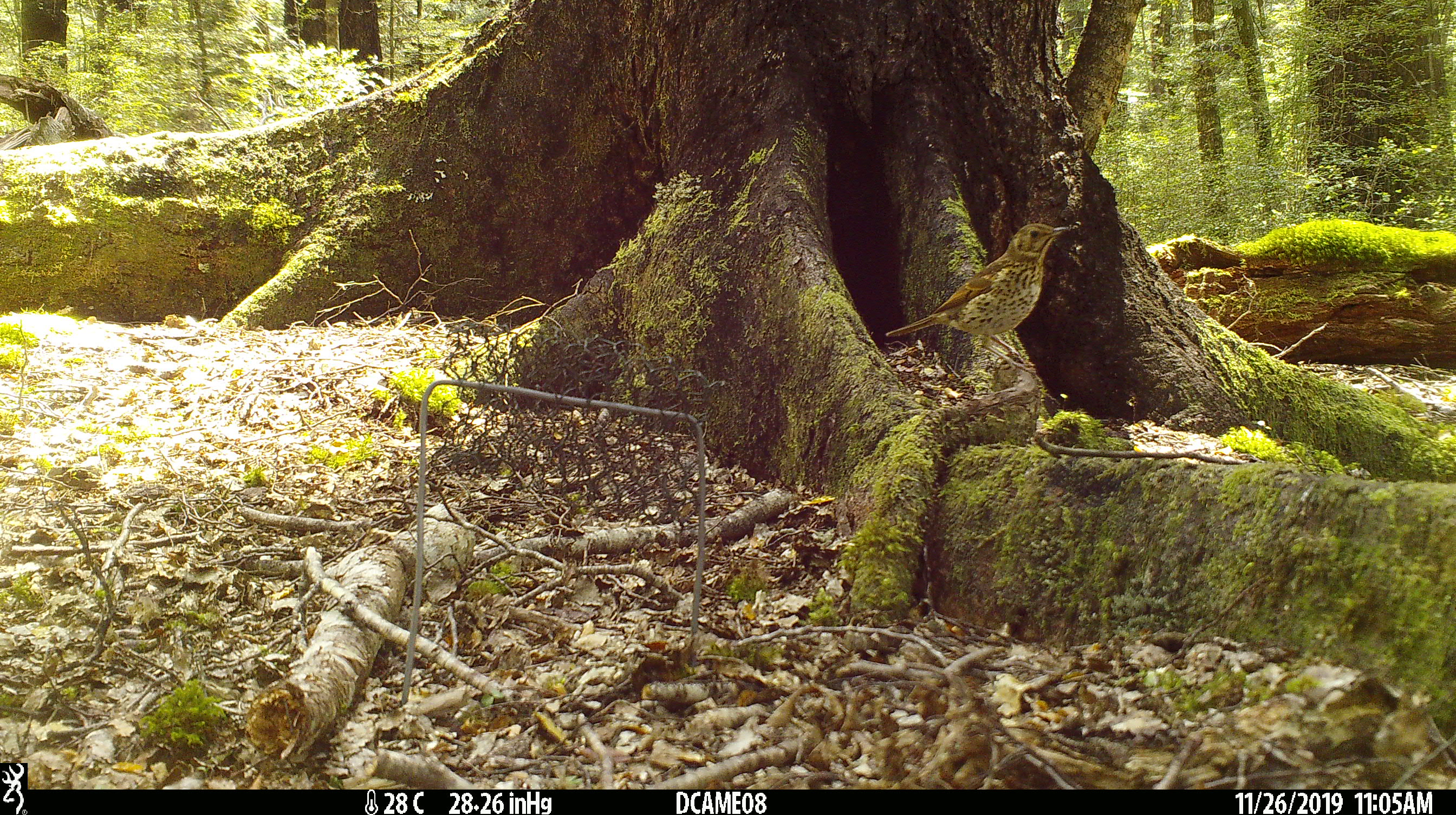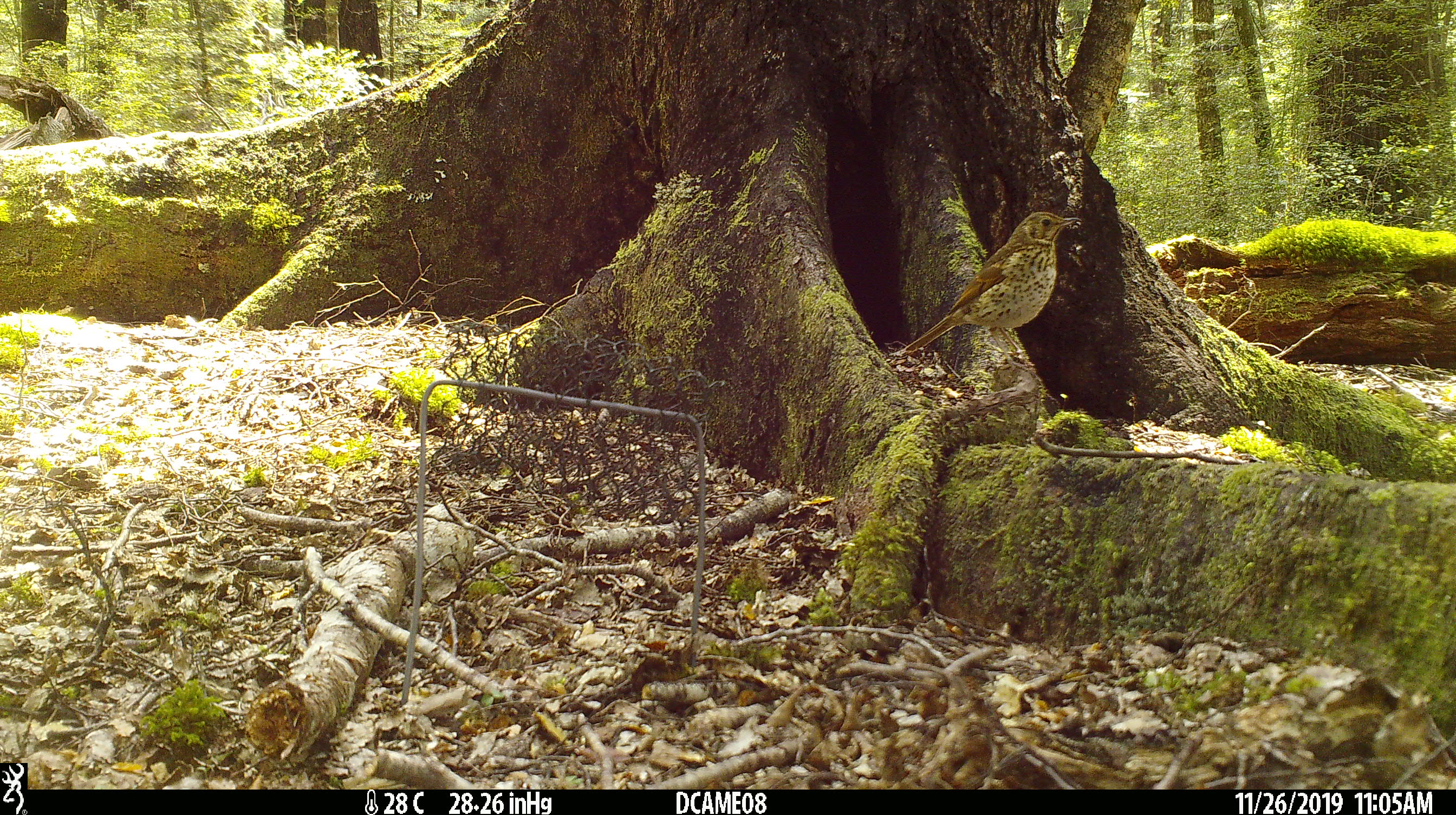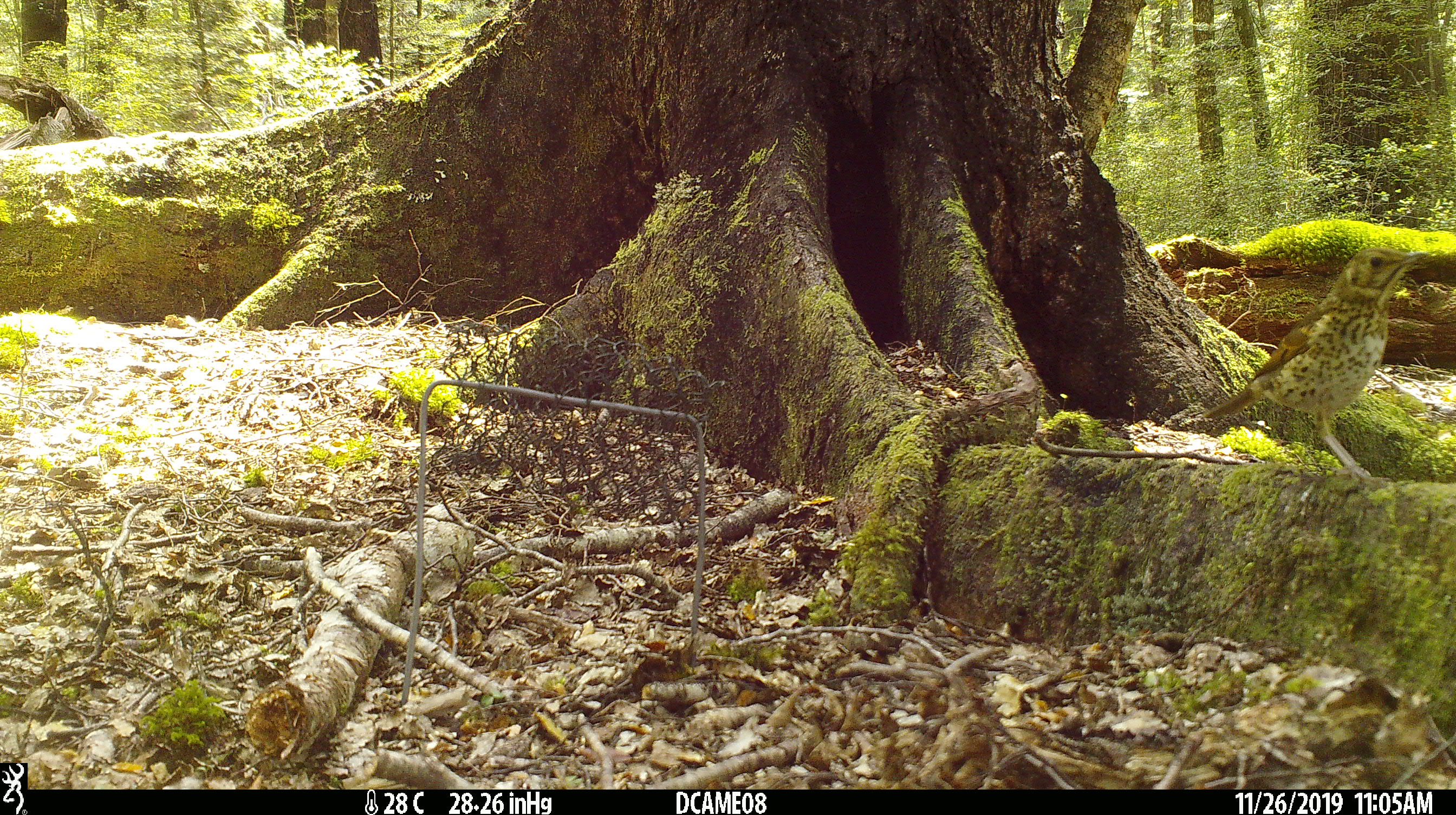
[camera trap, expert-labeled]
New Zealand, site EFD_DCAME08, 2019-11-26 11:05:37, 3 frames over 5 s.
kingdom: Animalia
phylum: Chordata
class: Aves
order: Passeriformes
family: Turdidae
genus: Turdus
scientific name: Turdus philomelos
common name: song thrush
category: thrush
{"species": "thrush (song thrush) (Turdus philomelos)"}